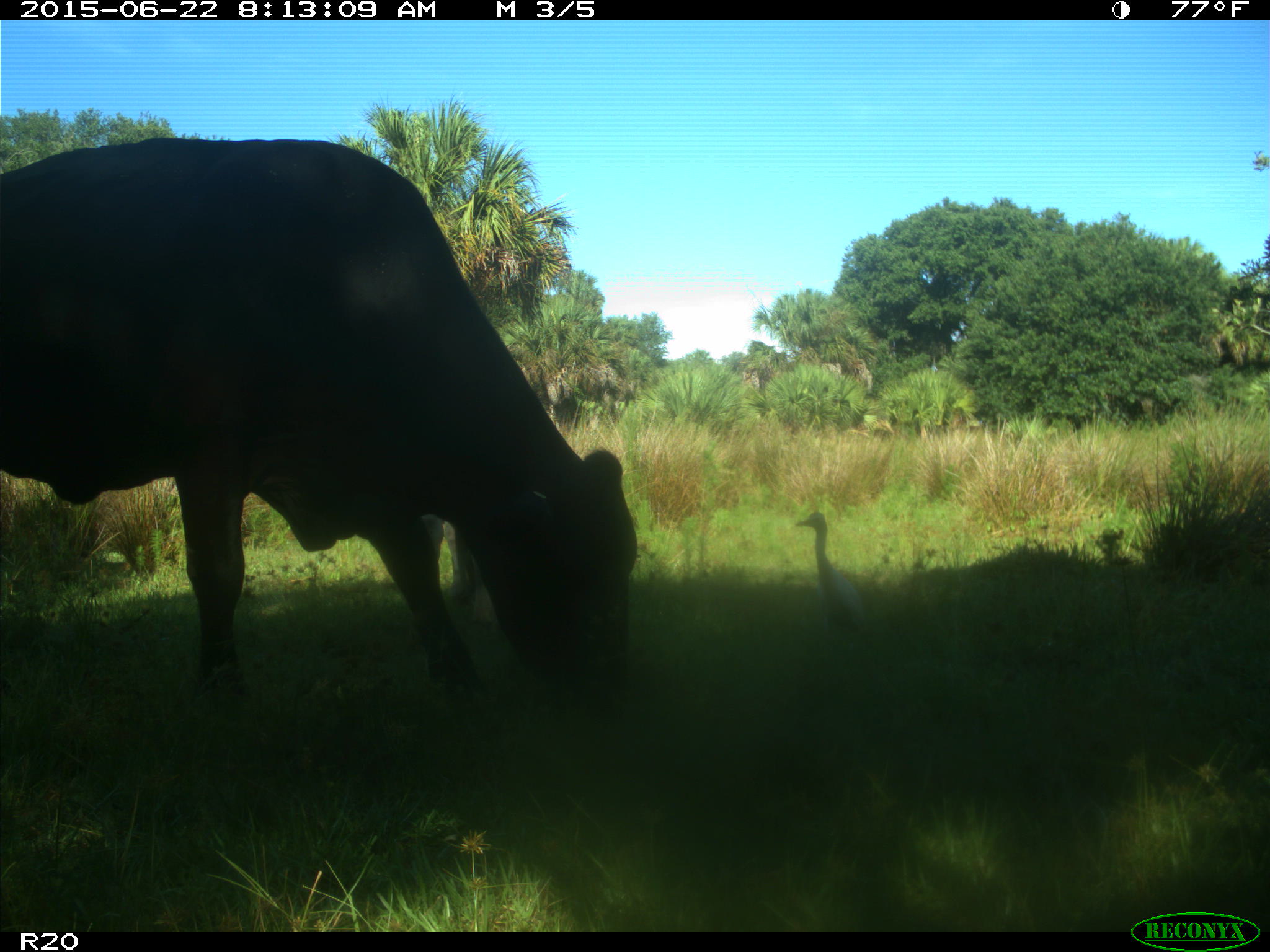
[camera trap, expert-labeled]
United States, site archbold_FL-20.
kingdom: Animalia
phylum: Chordata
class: Mammalia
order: Artiodactyla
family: Bovidae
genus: Bos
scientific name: Bos taurus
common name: domestic cow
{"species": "Bos taurus (domestic cow)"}